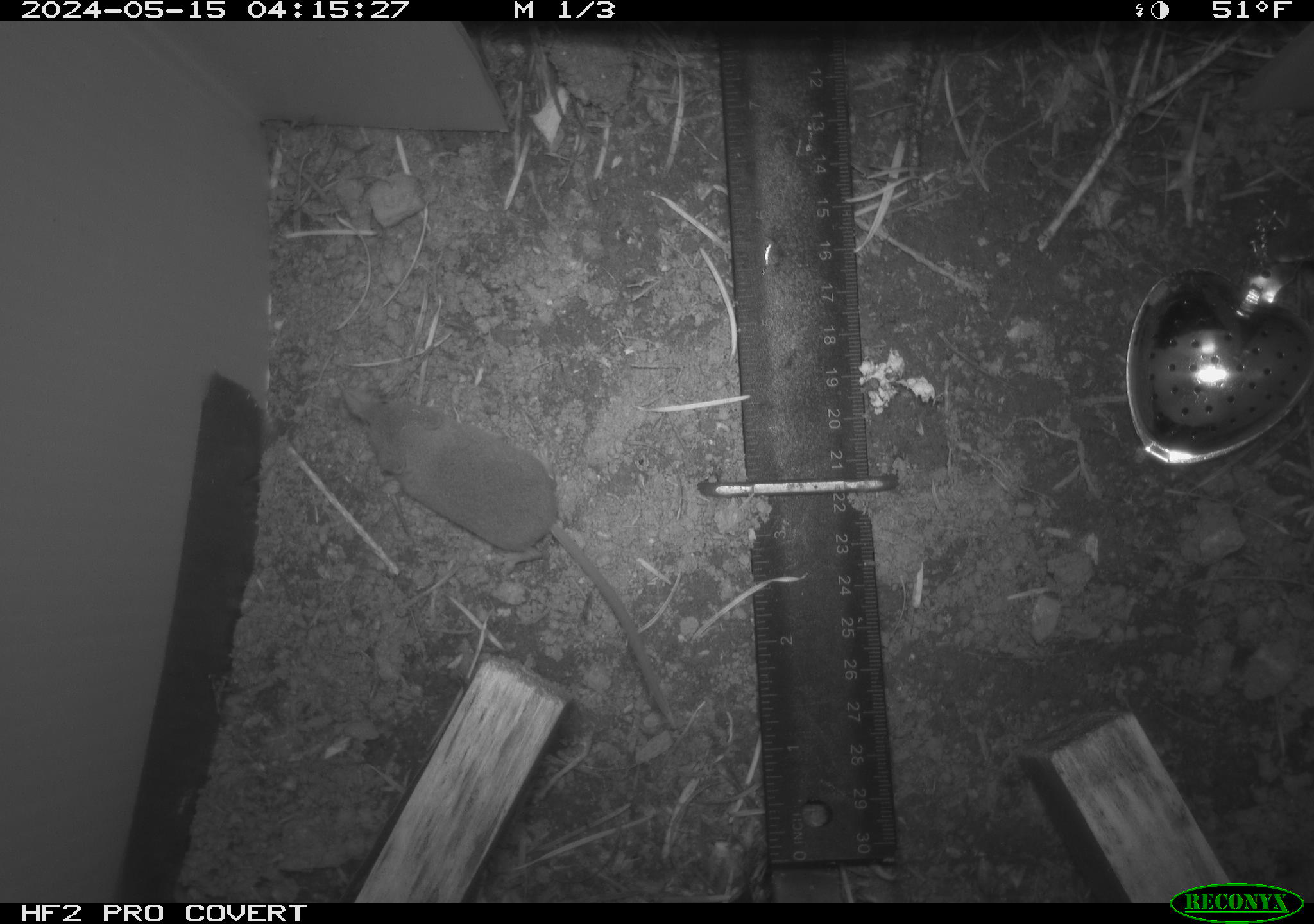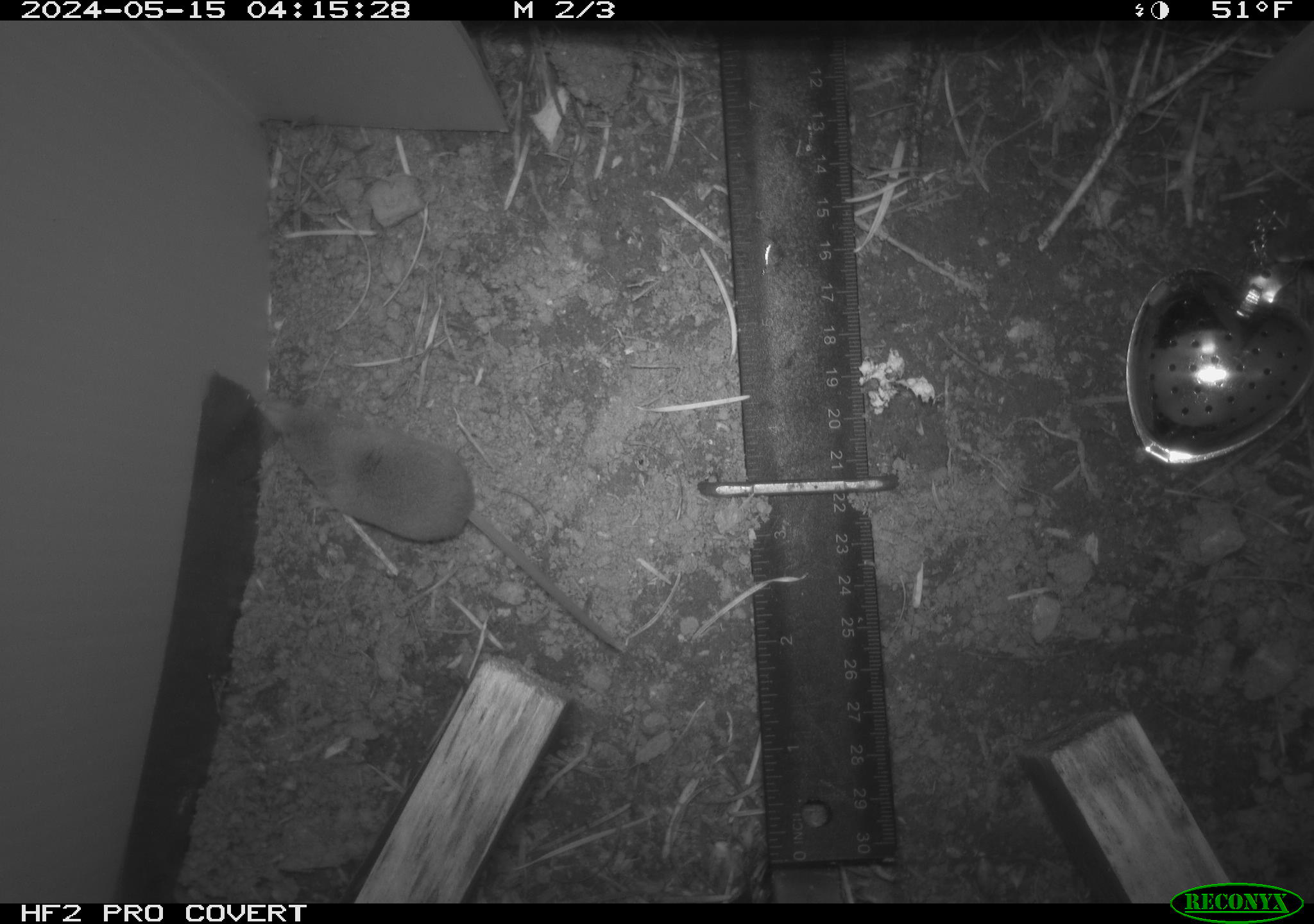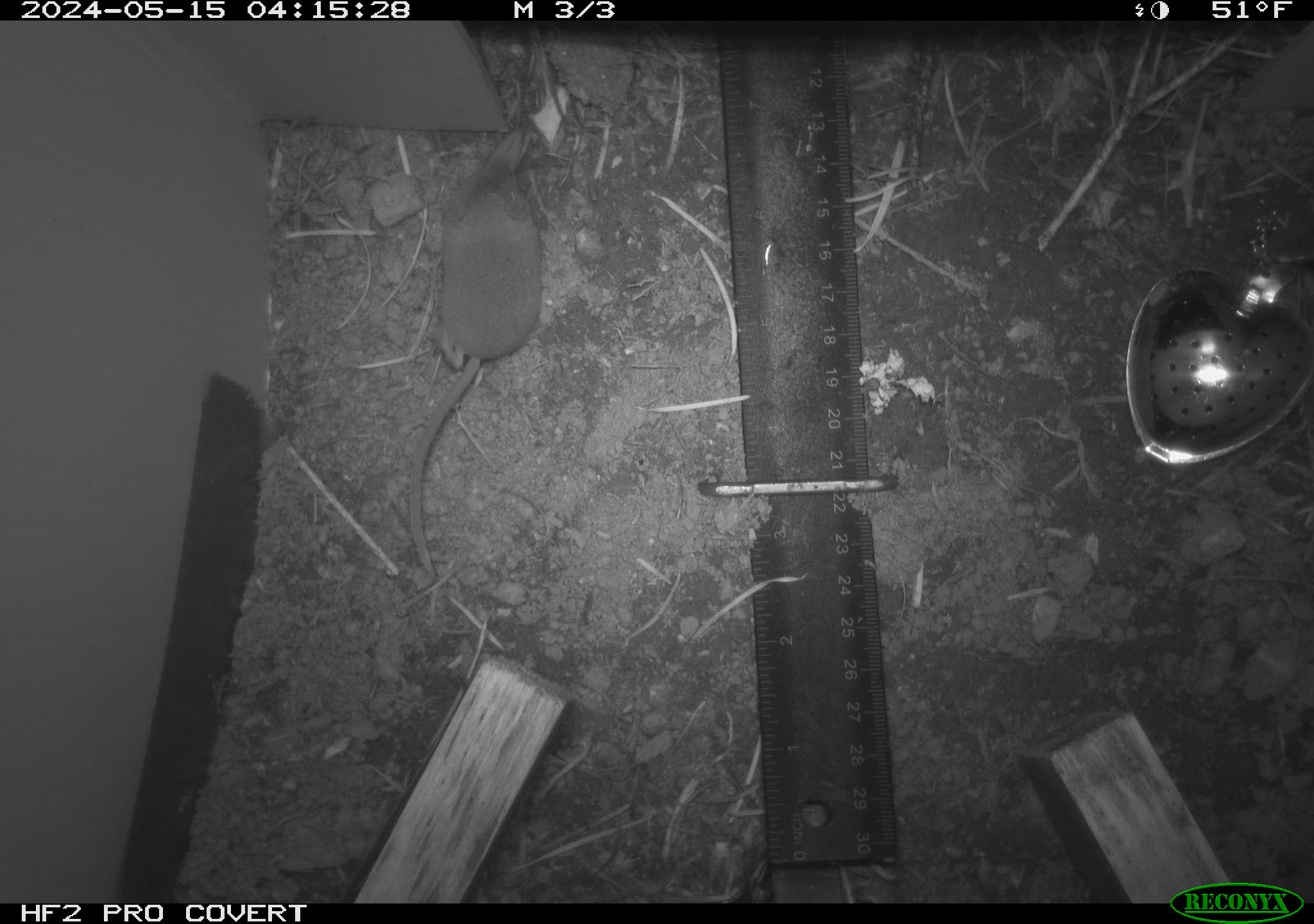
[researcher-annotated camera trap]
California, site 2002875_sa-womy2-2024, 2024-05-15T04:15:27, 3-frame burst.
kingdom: Animalia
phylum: Chordata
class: Mammalia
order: Eulipotyphla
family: Soricidae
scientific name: Soricidae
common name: shrews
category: soricidae family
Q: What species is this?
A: Soricidae family (shrews) (Soricidae).